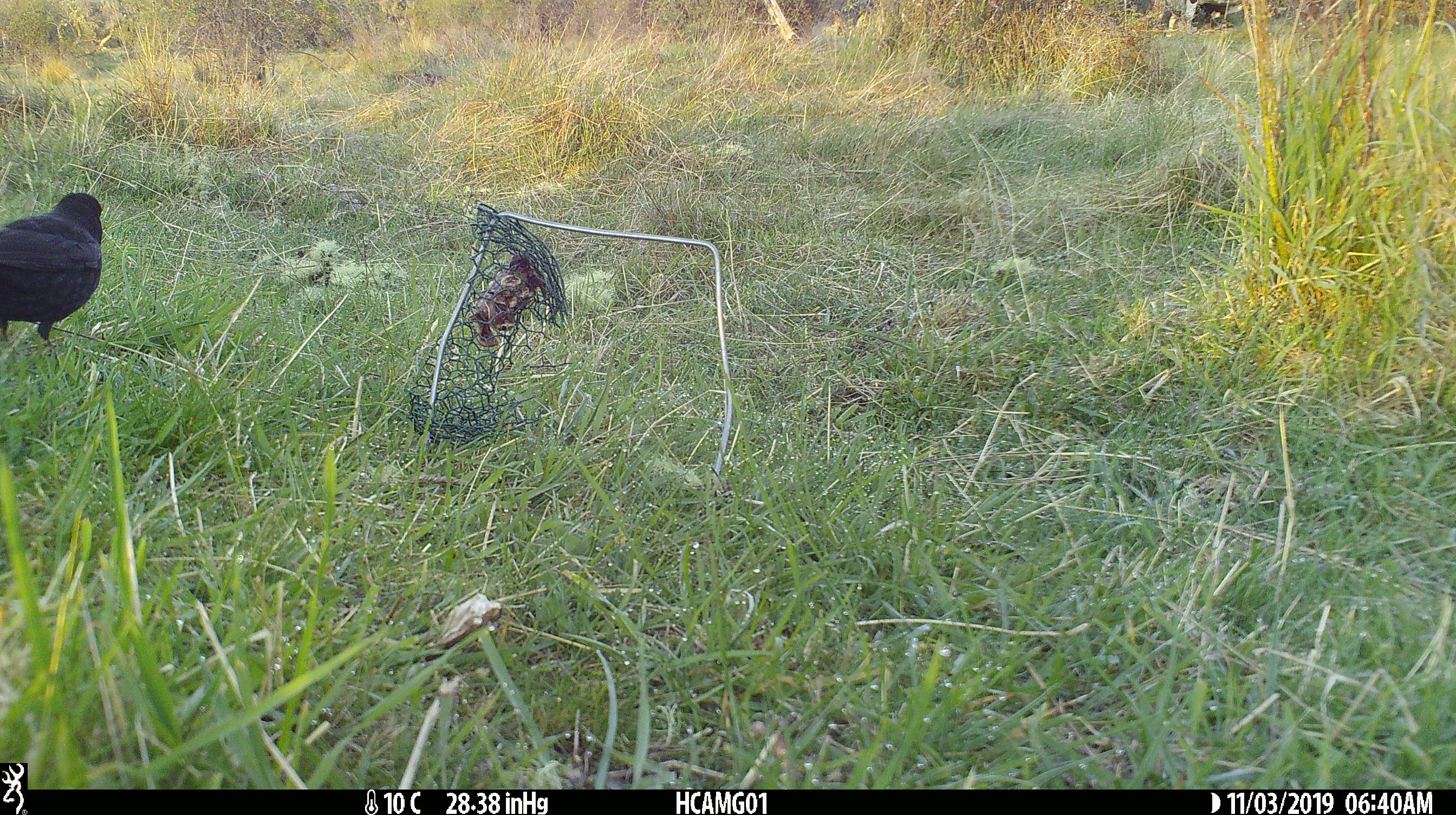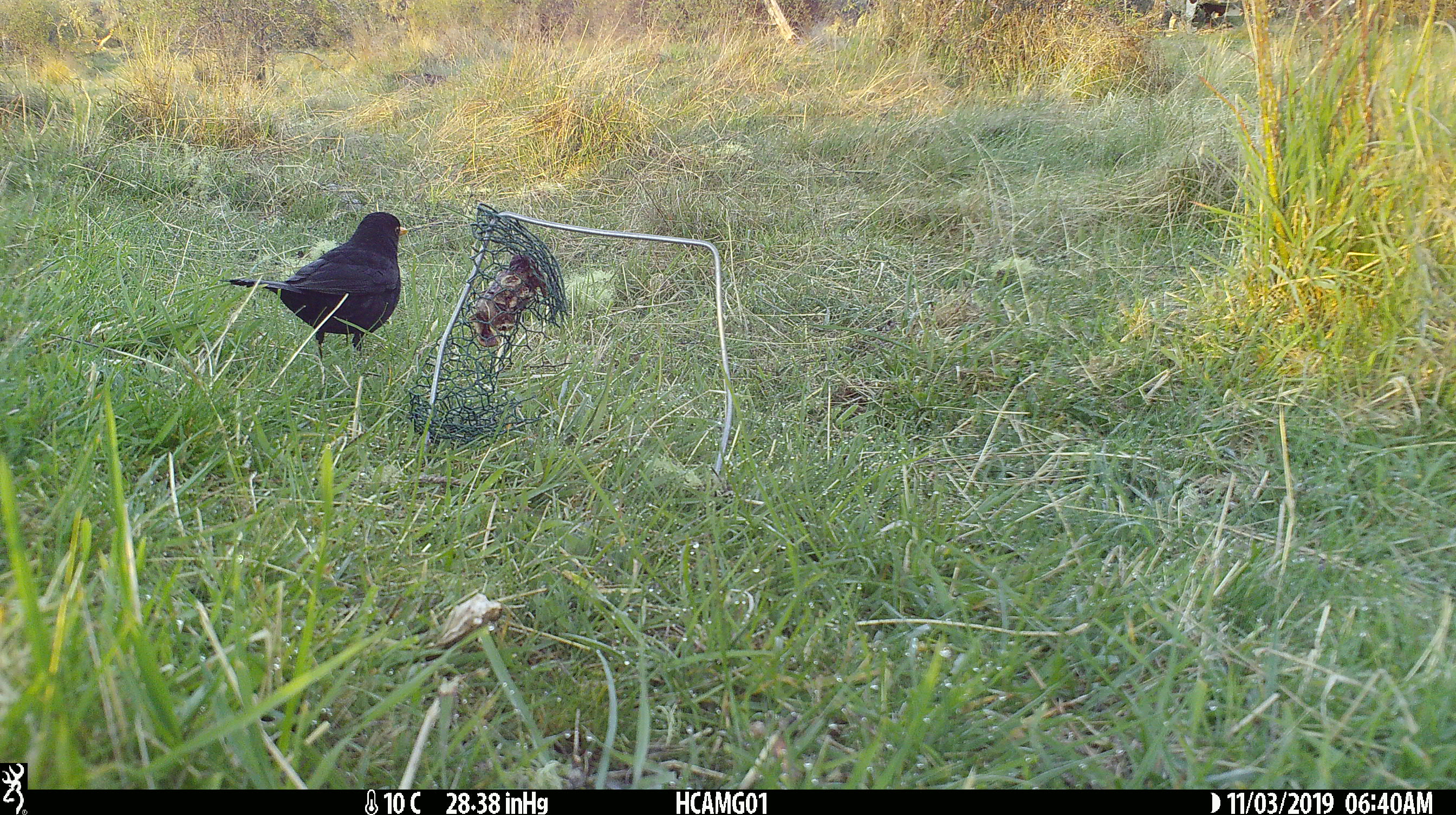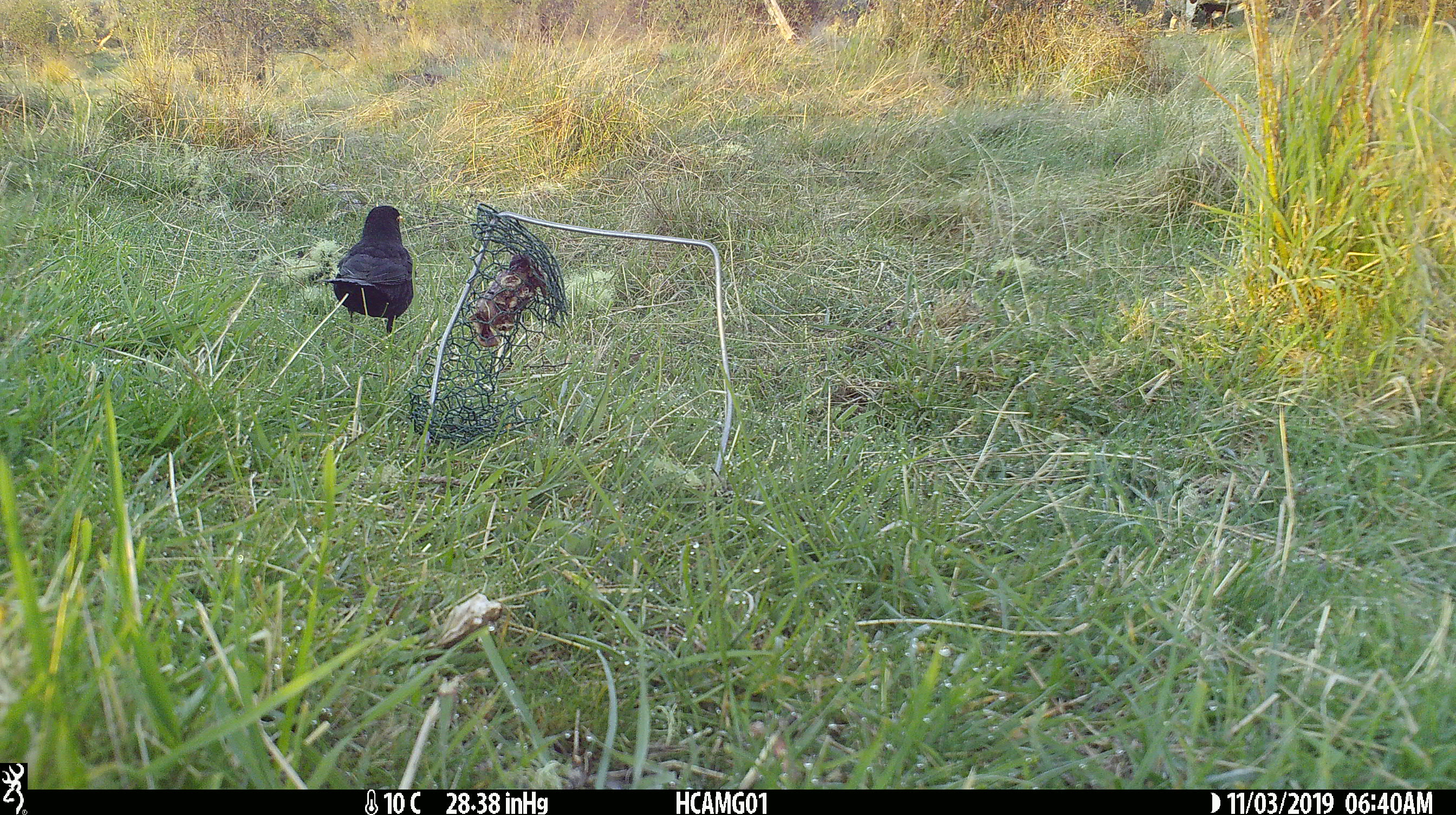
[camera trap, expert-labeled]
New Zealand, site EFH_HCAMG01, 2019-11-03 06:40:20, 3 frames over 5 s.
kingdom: Animalia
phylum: Chordata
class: Aves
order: Passeriformes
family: Turdidae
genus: Turdus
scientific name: Turdus merula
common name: eurasian blackbird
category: blackbird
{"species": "blackbird (eurasian blackbird) (Turdus merula)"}